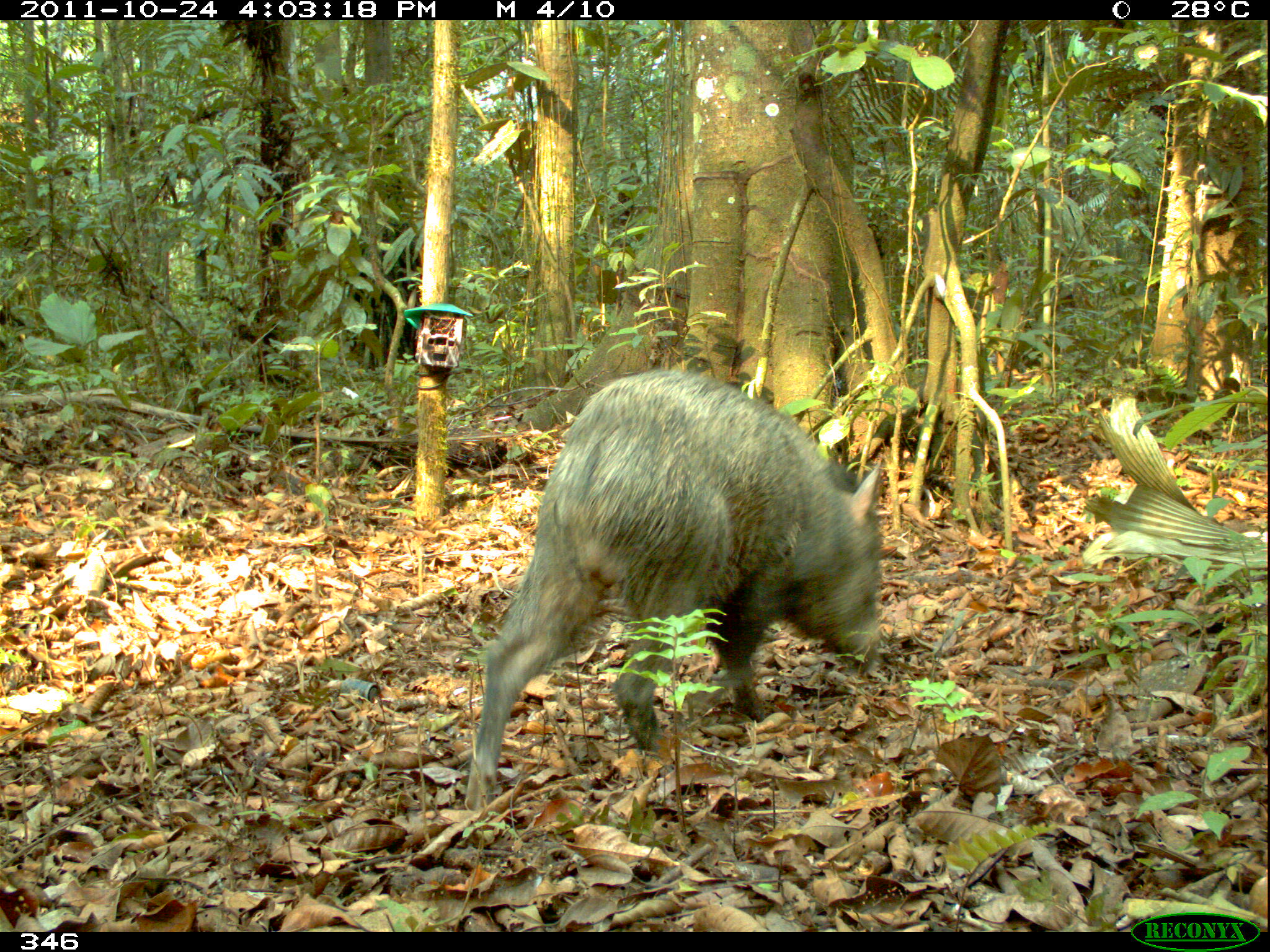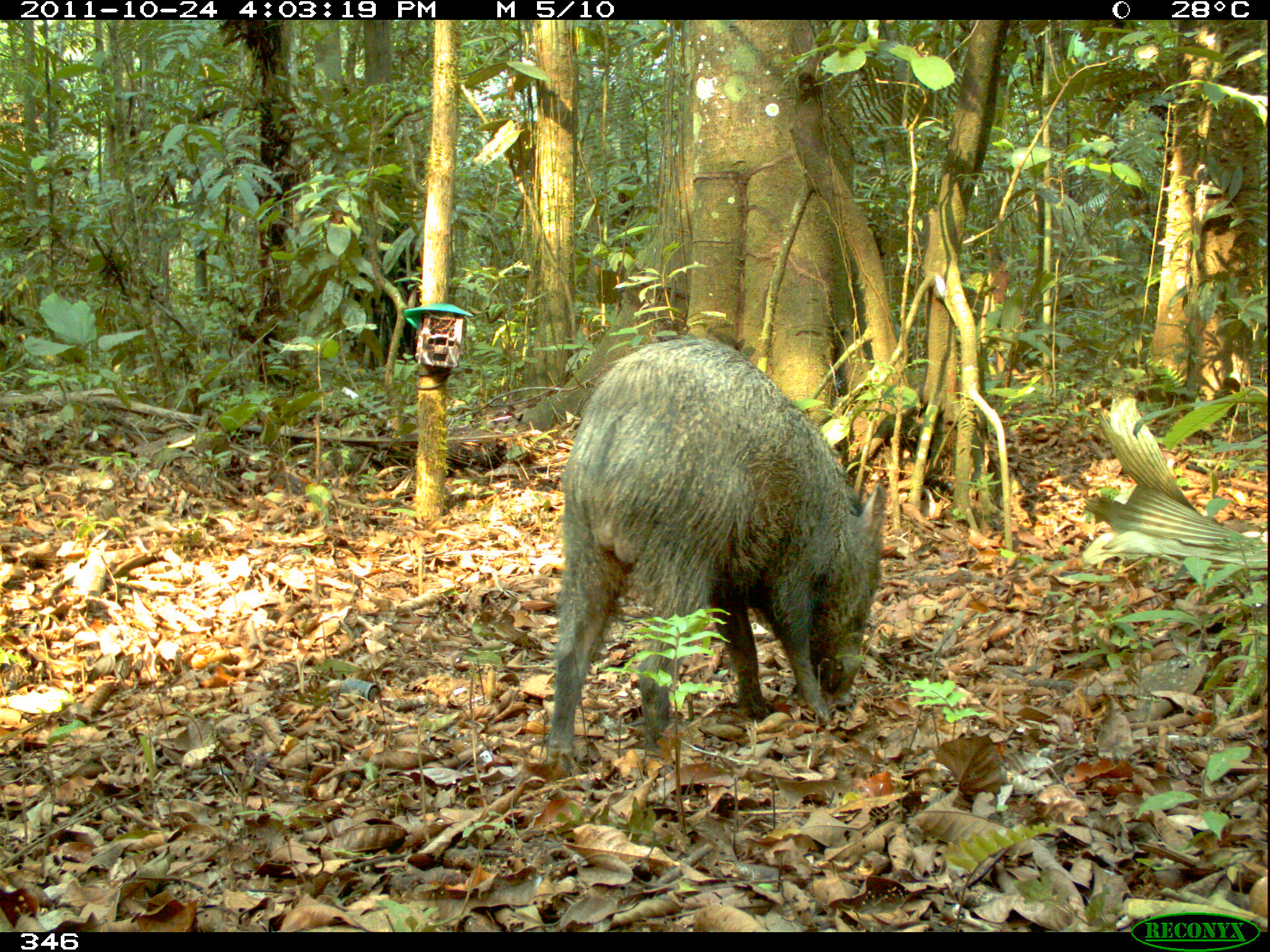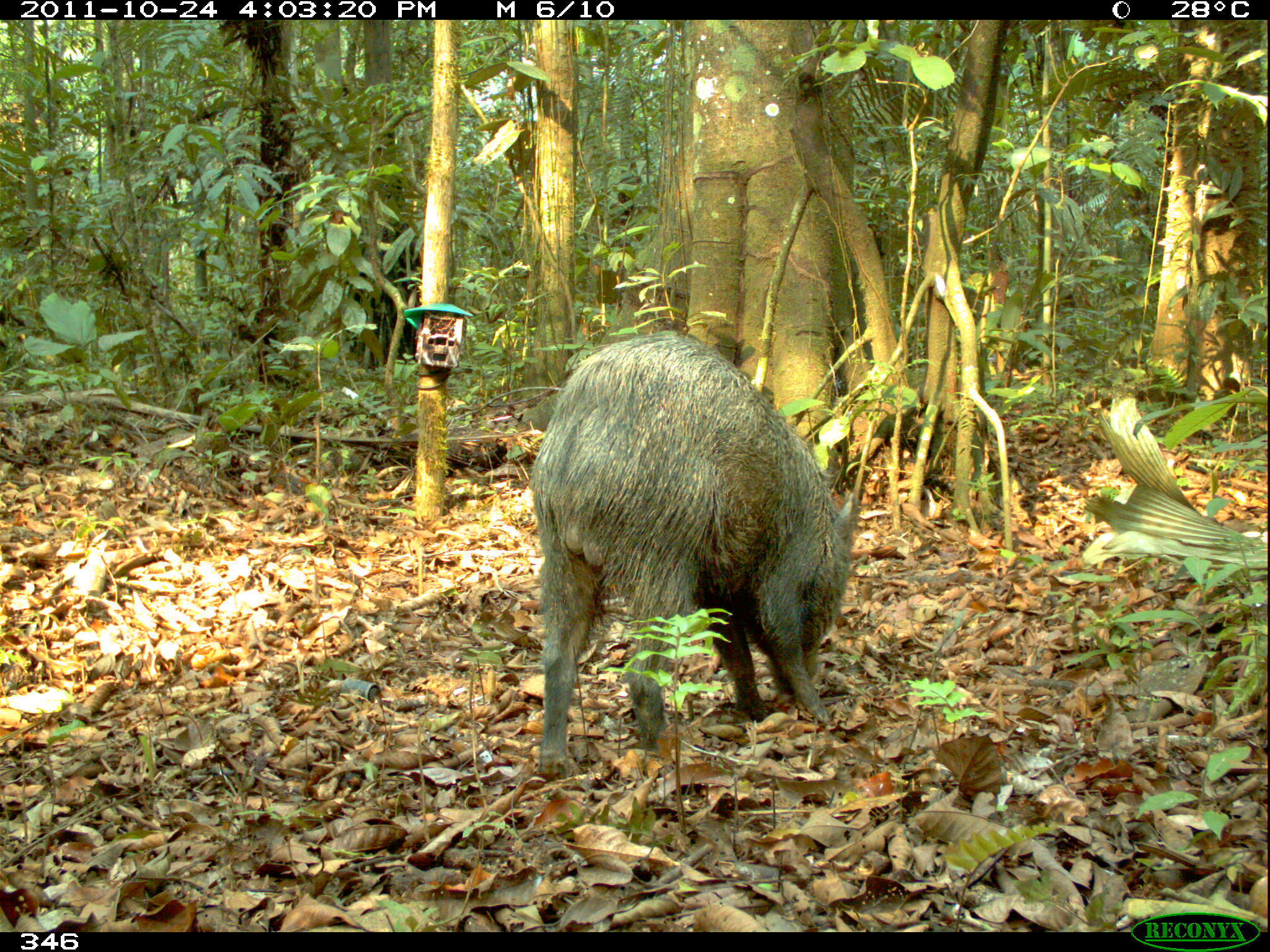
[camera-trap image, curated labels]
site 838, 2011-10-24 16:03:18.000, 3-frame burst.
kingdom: Animalia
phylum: Chordata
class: Mammalia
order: Artiodactyla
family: Tayassuidae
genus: Pecari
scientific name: Pecari tajacu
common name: collared peccary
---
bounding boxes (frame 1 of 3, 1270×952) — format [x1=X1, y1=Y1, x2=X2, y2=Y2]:
pecari tajacu: [x1=469, y1=368, x2=889, y2=811]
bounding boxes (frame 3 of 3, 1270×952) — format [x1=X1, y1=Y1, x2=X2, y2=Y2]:
pecari tajacu: [x1=528, y1=330, x2=863, y2=784]